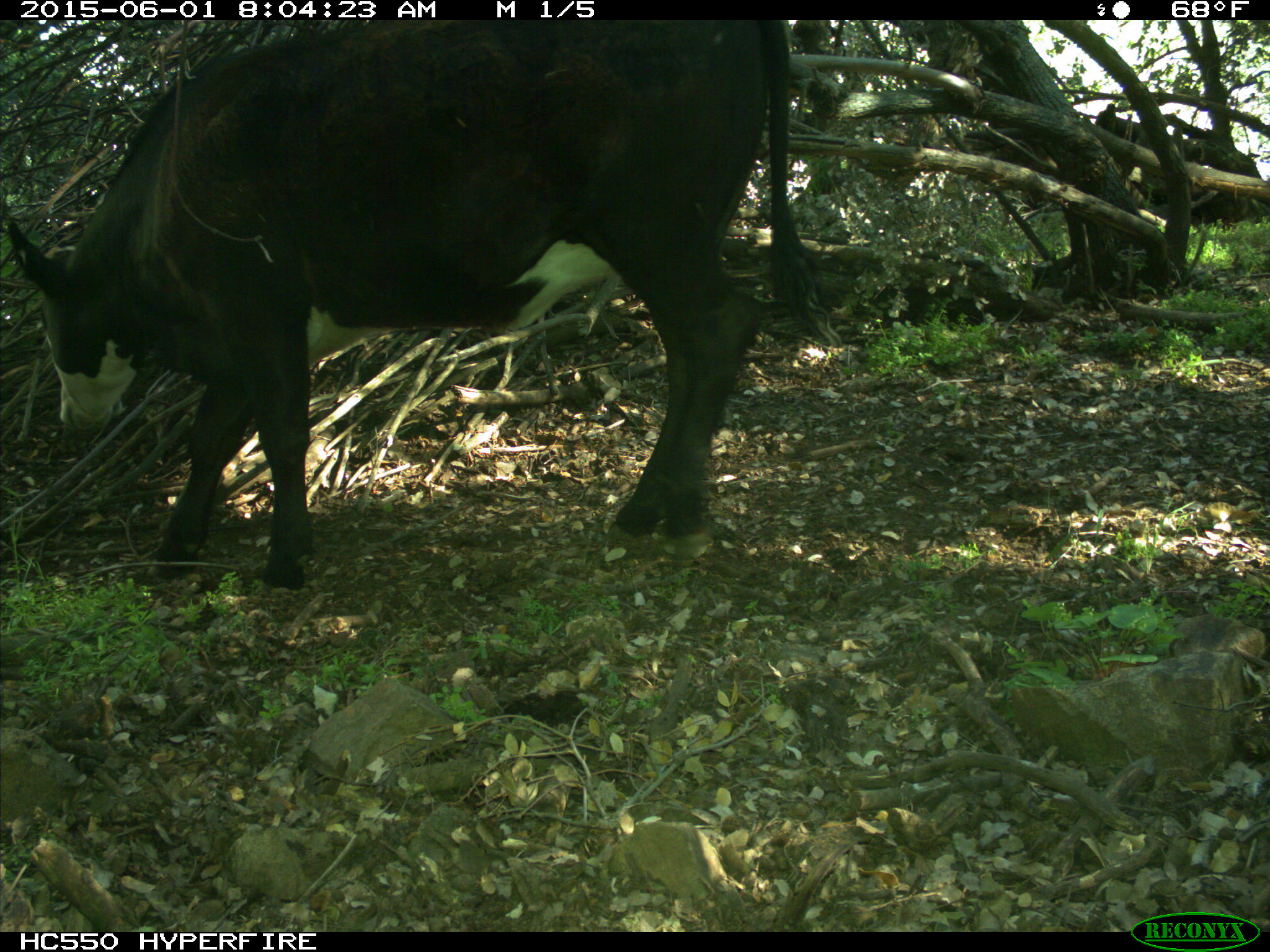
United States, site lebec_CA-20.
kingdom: Animalia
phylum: Chordata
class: Mammalia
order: Artiodactyla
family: Bovidae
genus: Bos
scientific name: Bos taurus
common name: domestic cow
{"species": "Bos taurus (domestic cow)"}